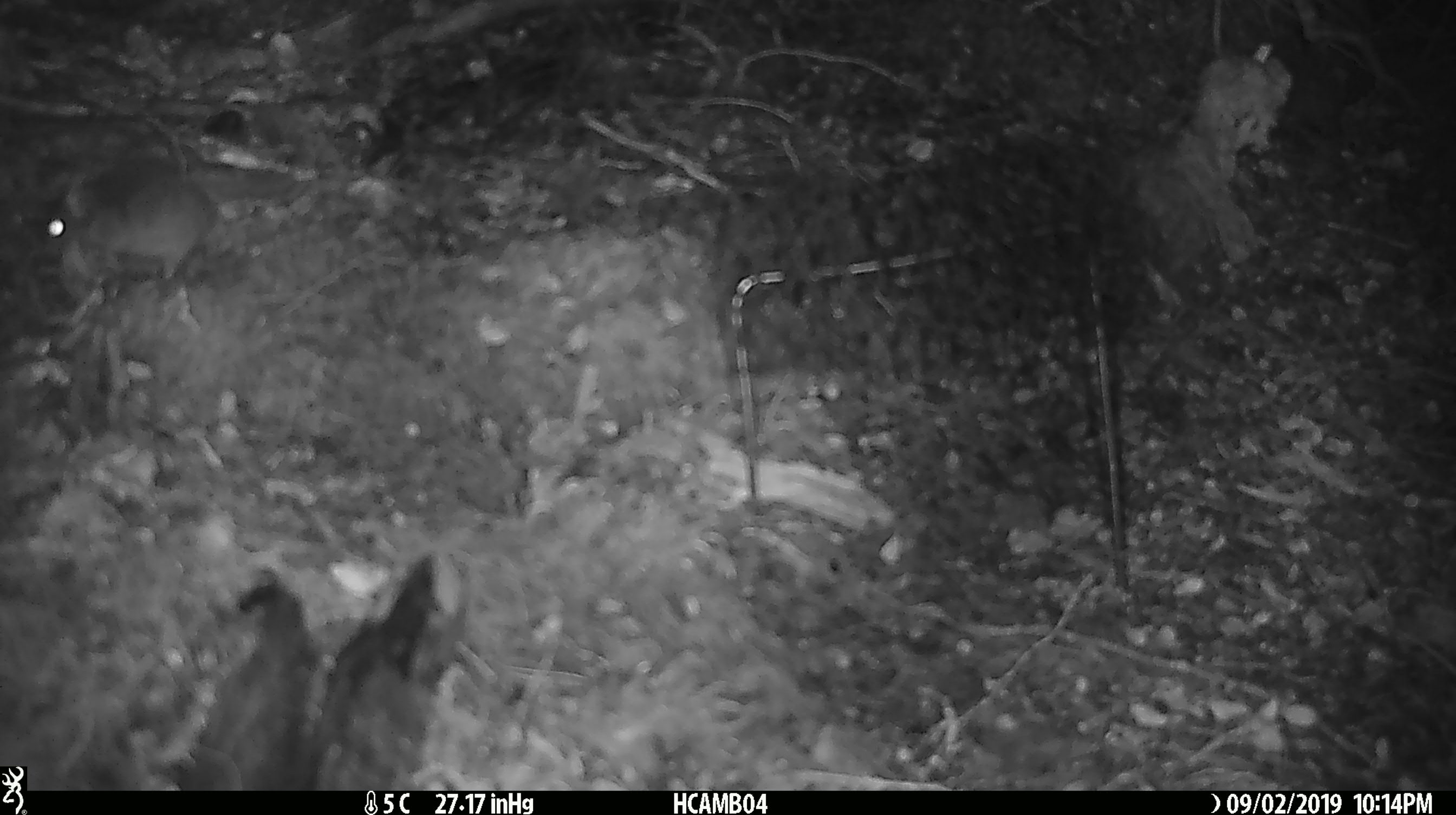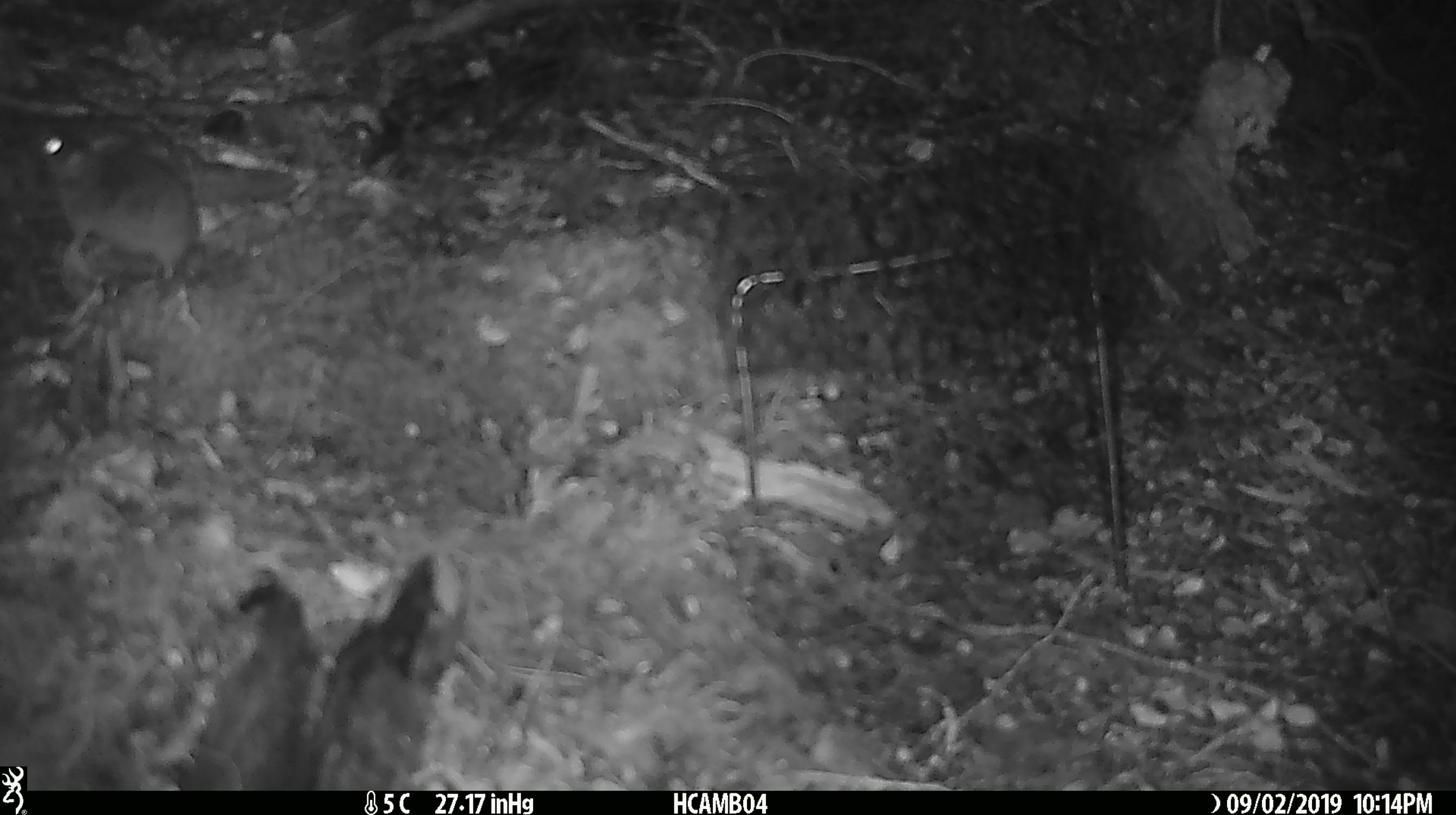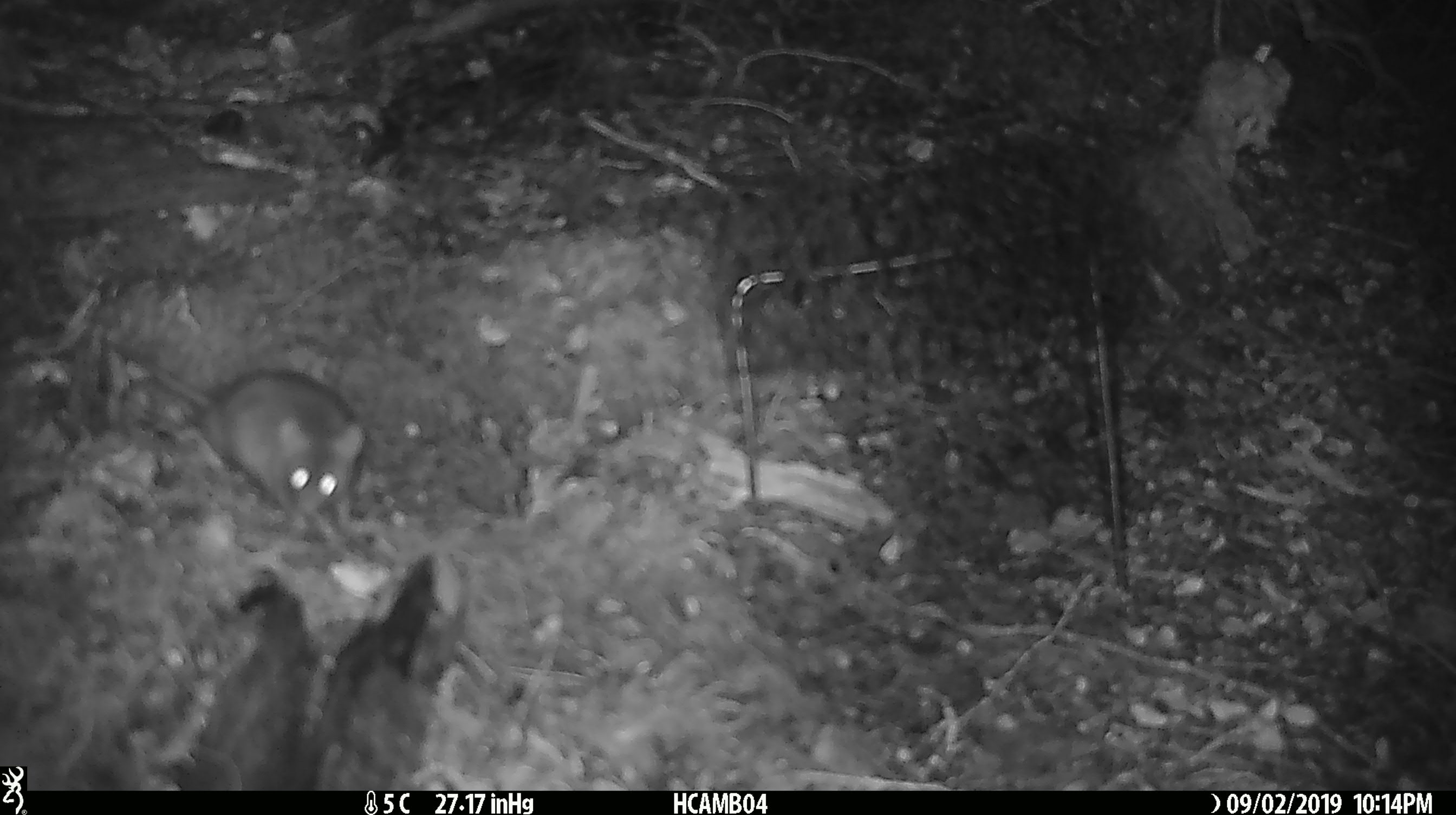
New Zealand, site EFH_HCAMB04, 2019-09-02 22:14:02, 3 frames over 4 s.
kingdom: Animalia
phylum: Chordata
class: Mammalia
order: Rodentia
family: Muridae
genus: Mus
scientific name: Mus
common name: mouse